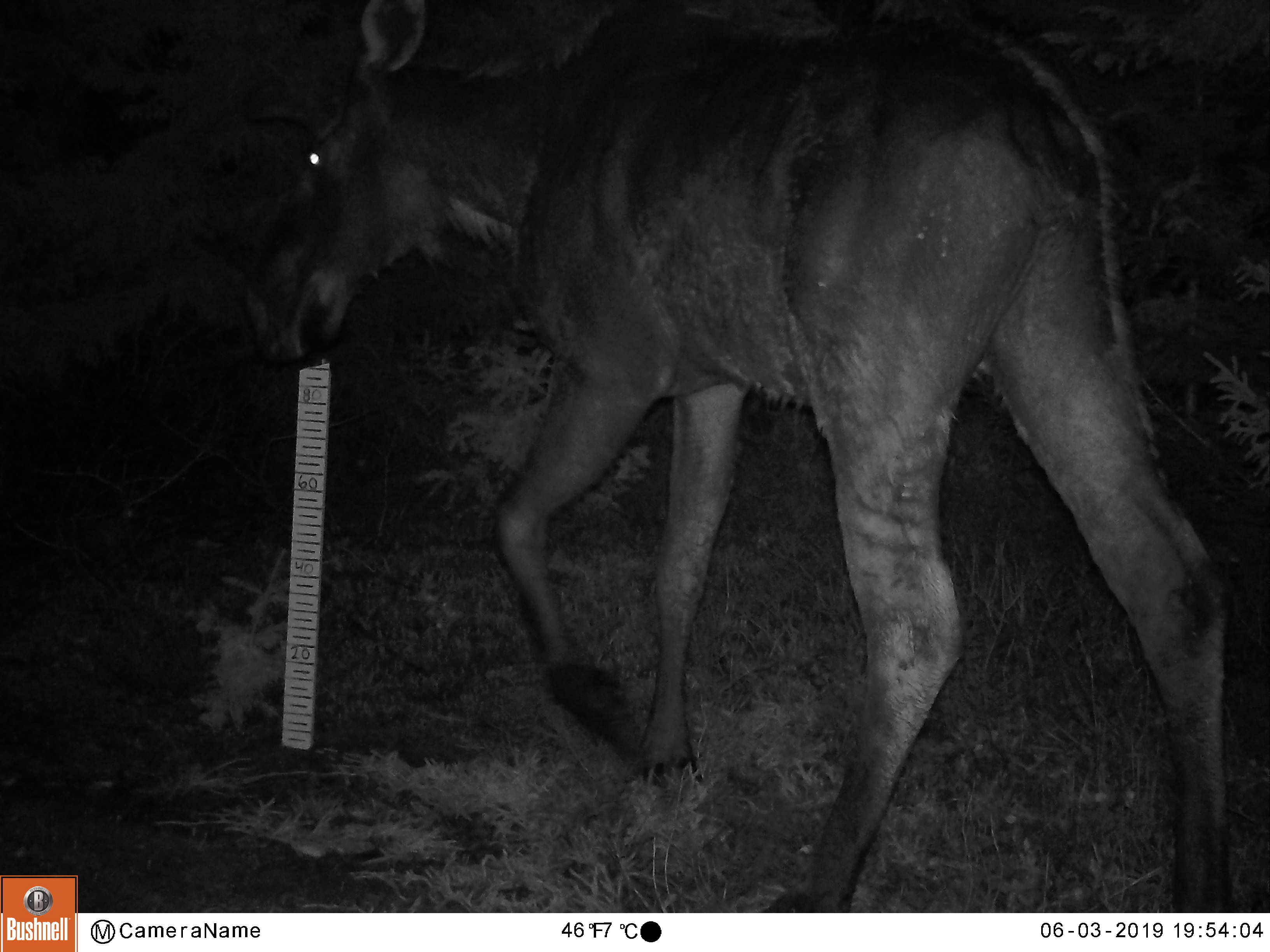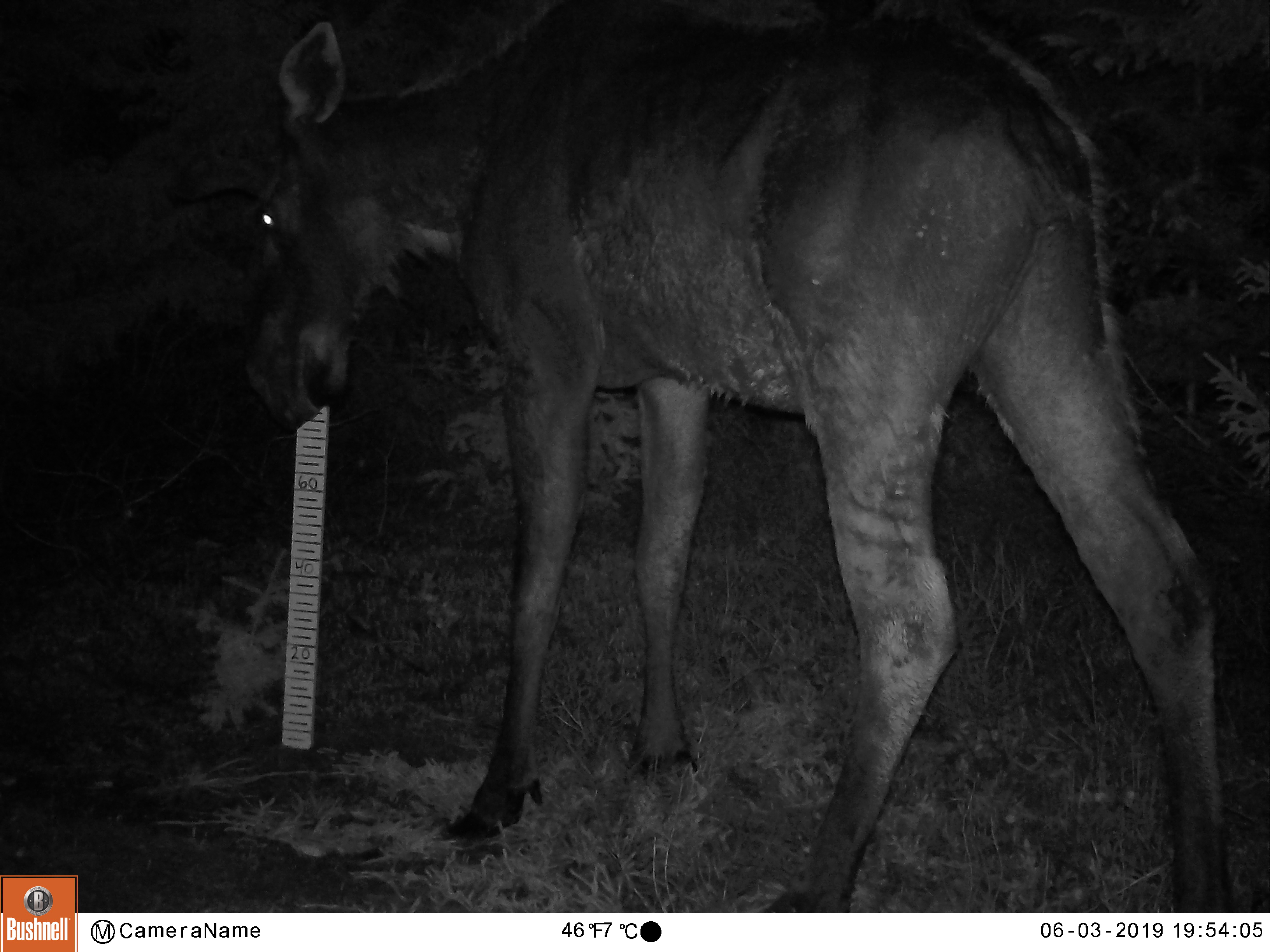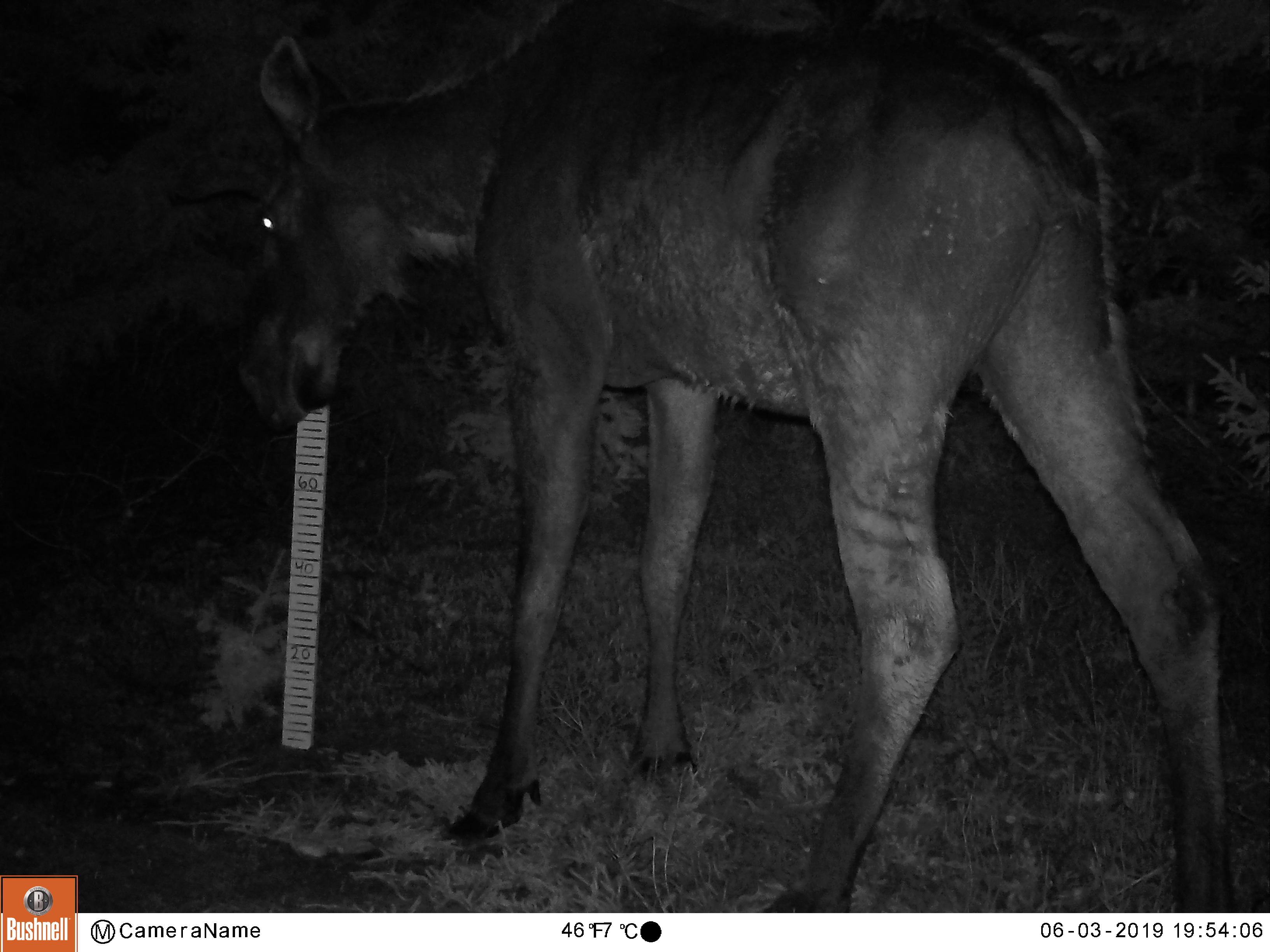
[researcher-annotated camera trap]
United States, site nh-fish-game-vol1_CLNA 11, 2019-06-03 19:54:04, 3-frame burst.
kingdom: Animalia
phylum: Chordata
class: Mammalia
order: Artiodactyla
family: Cervidae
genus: Alces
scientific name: Alces alces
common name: moose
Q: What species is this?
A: Moose (Alces alces).